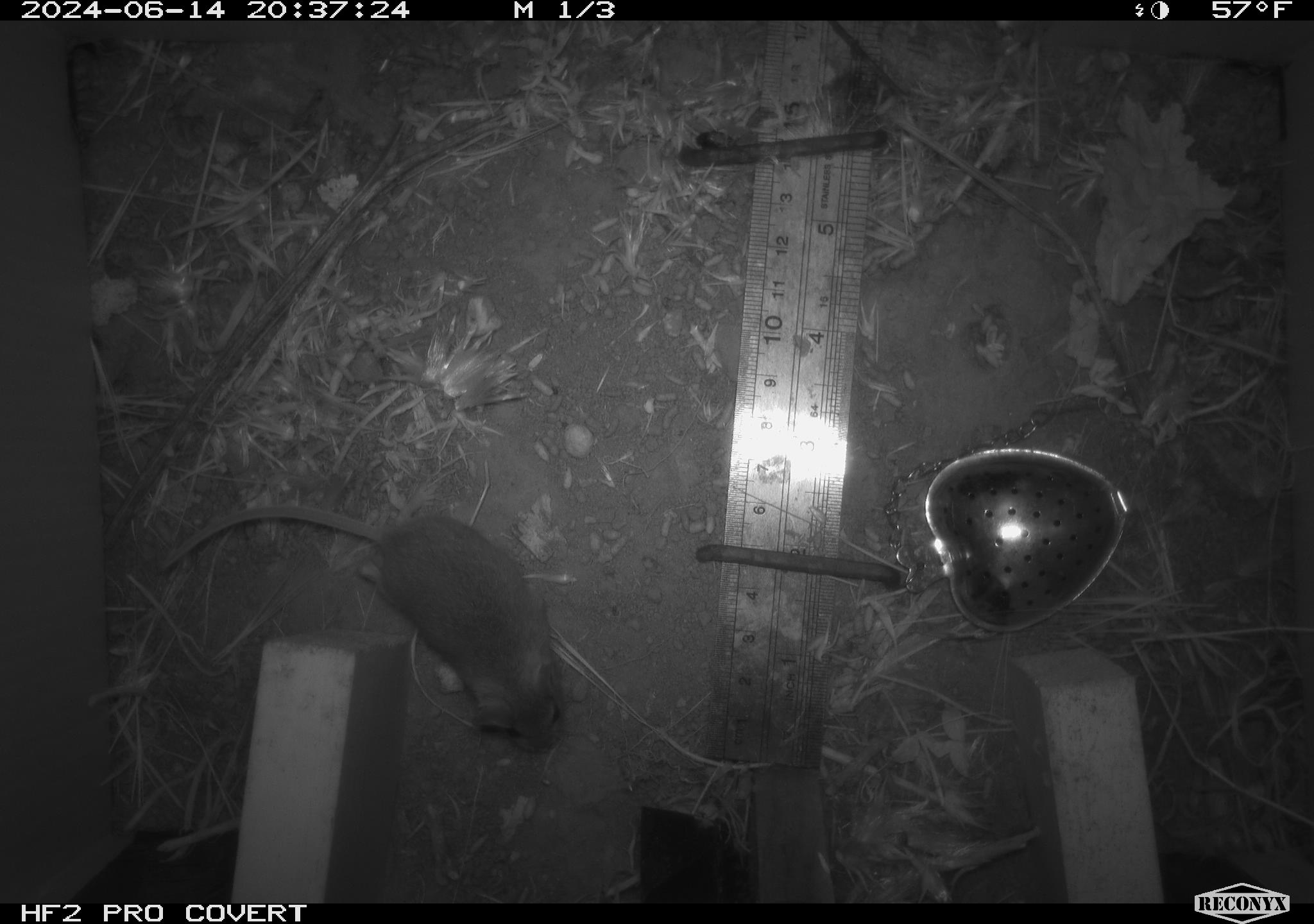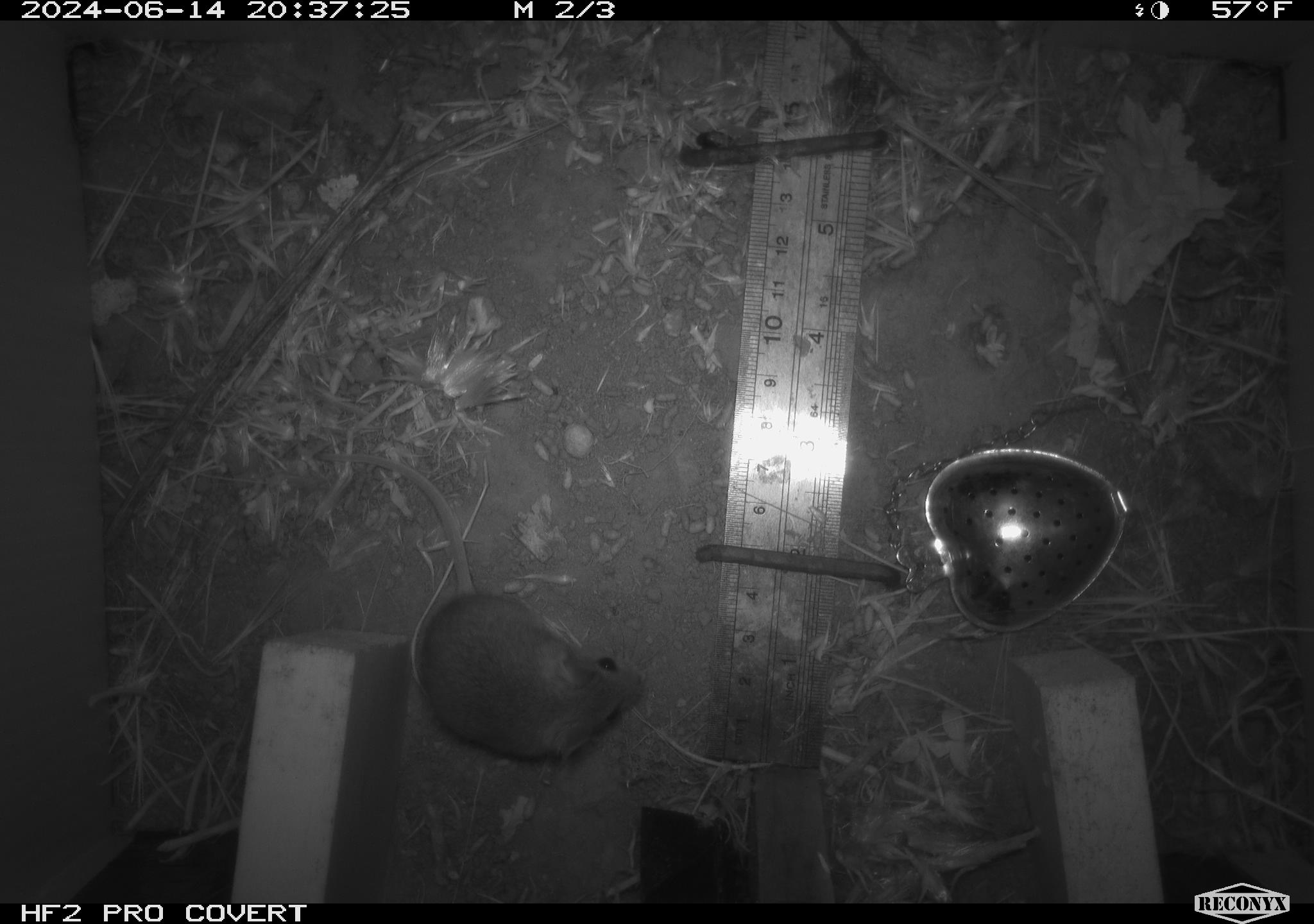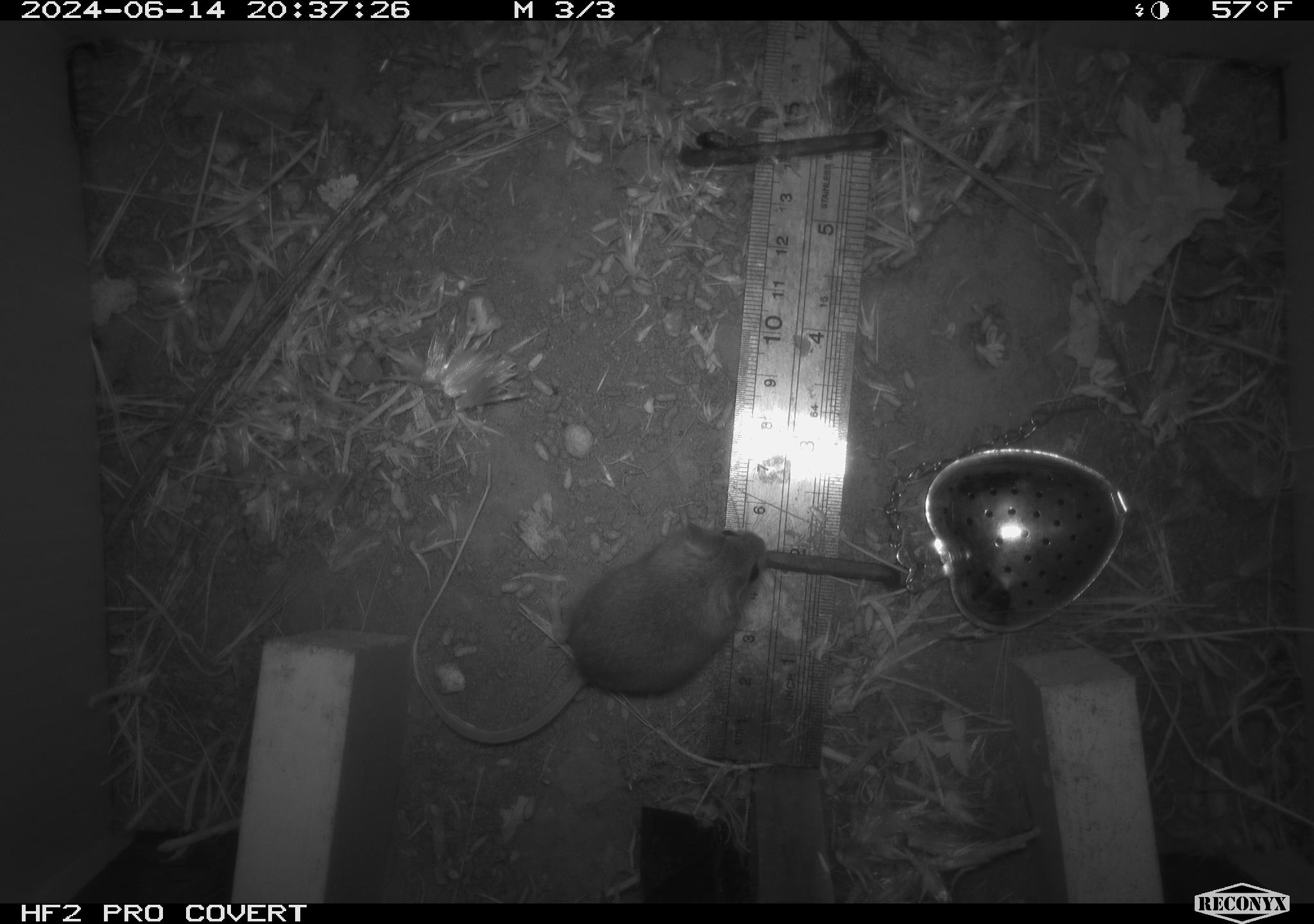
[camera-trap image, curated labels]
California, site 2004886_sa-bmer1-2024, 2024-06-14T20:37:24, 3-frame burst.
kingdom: Animalia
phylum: Chordata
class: Mammalia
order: Rodentia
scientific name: Rodentia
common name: mouse species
Mouse species (Rodentia).